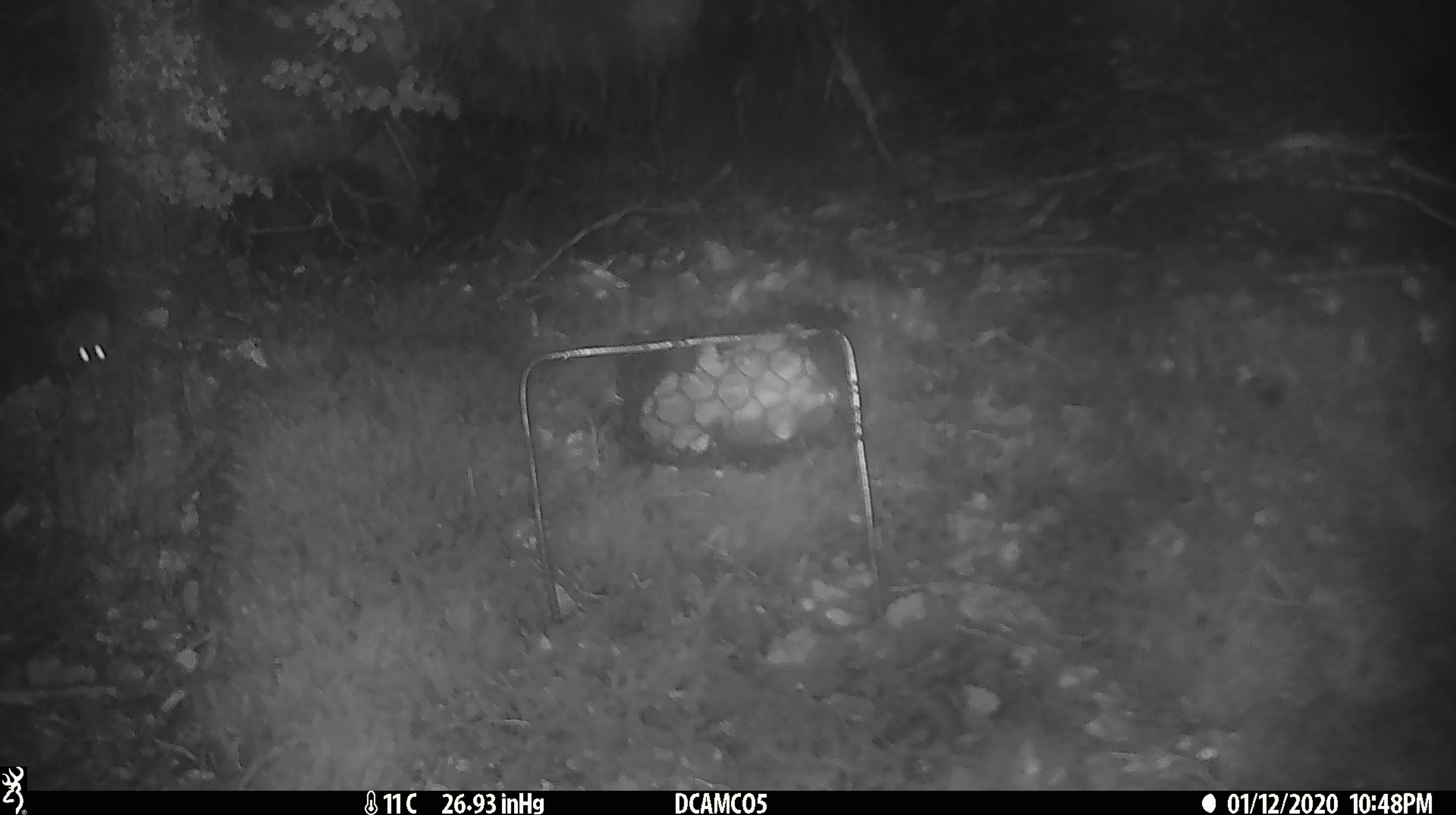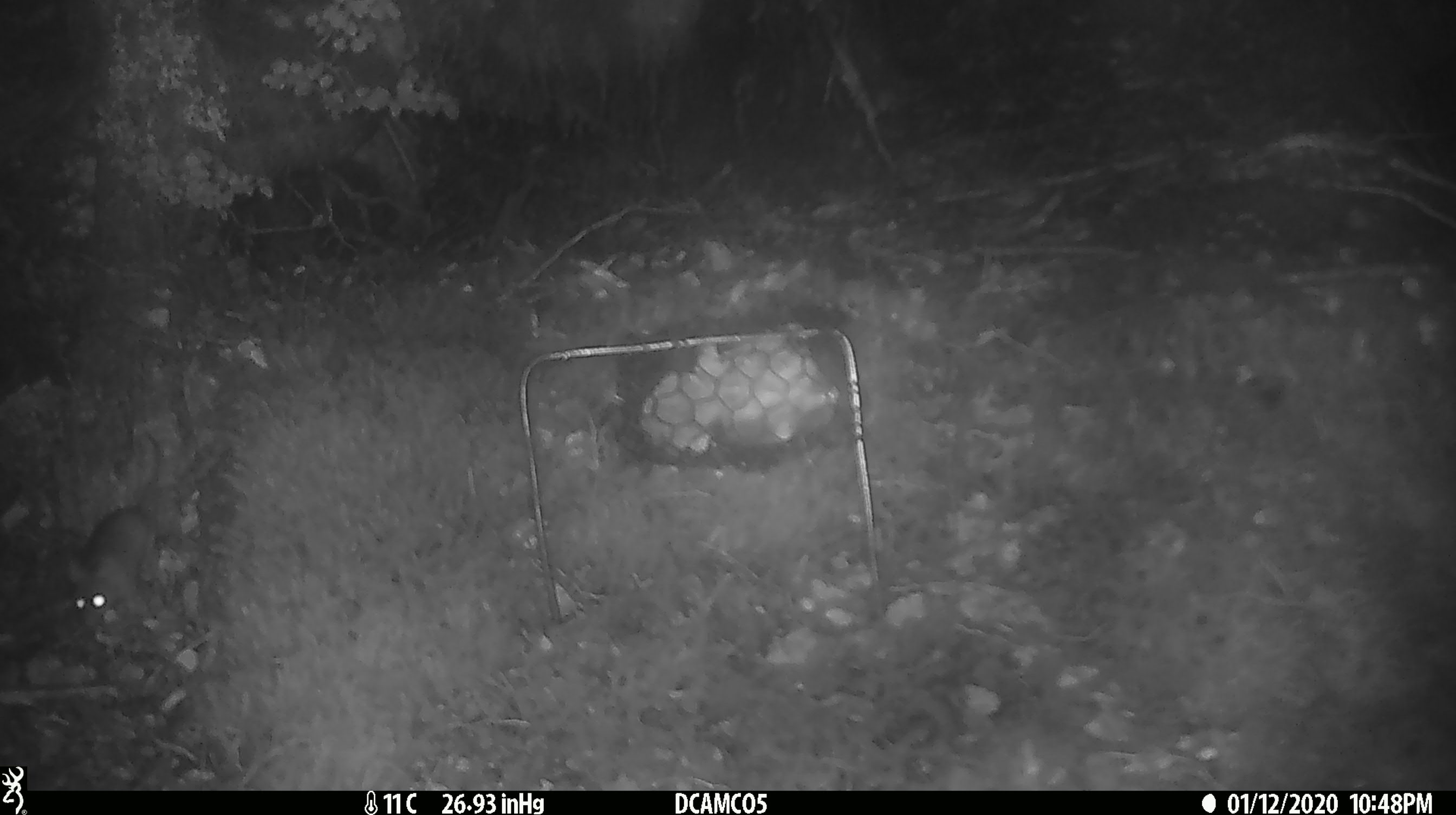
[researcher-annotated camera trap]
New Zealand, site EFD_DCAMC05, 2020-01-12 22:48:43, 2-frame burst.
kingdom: Animalia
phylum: Chordata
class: Mammalia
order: Rodentia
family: Muridae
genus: Mus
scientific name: Mus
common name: mouse